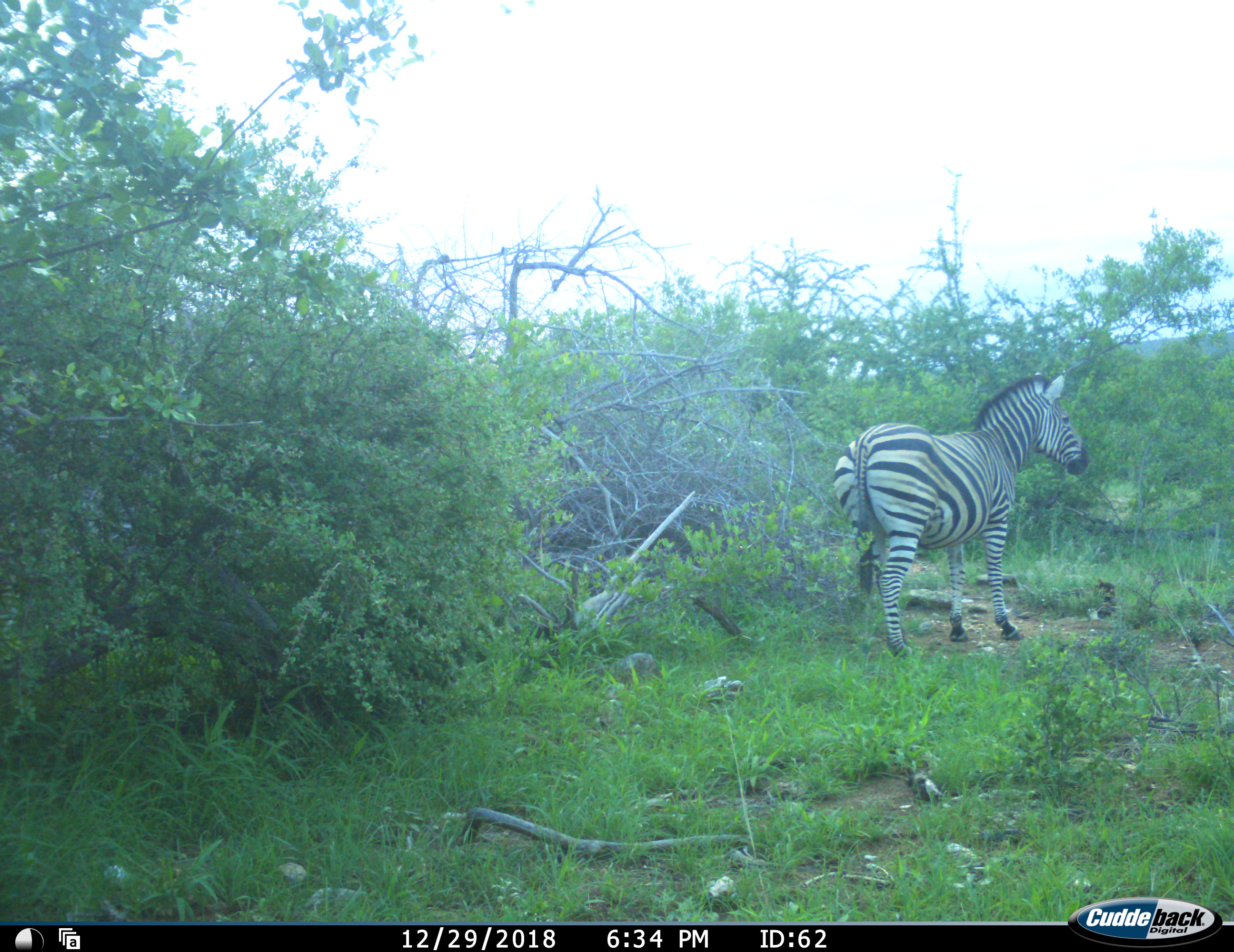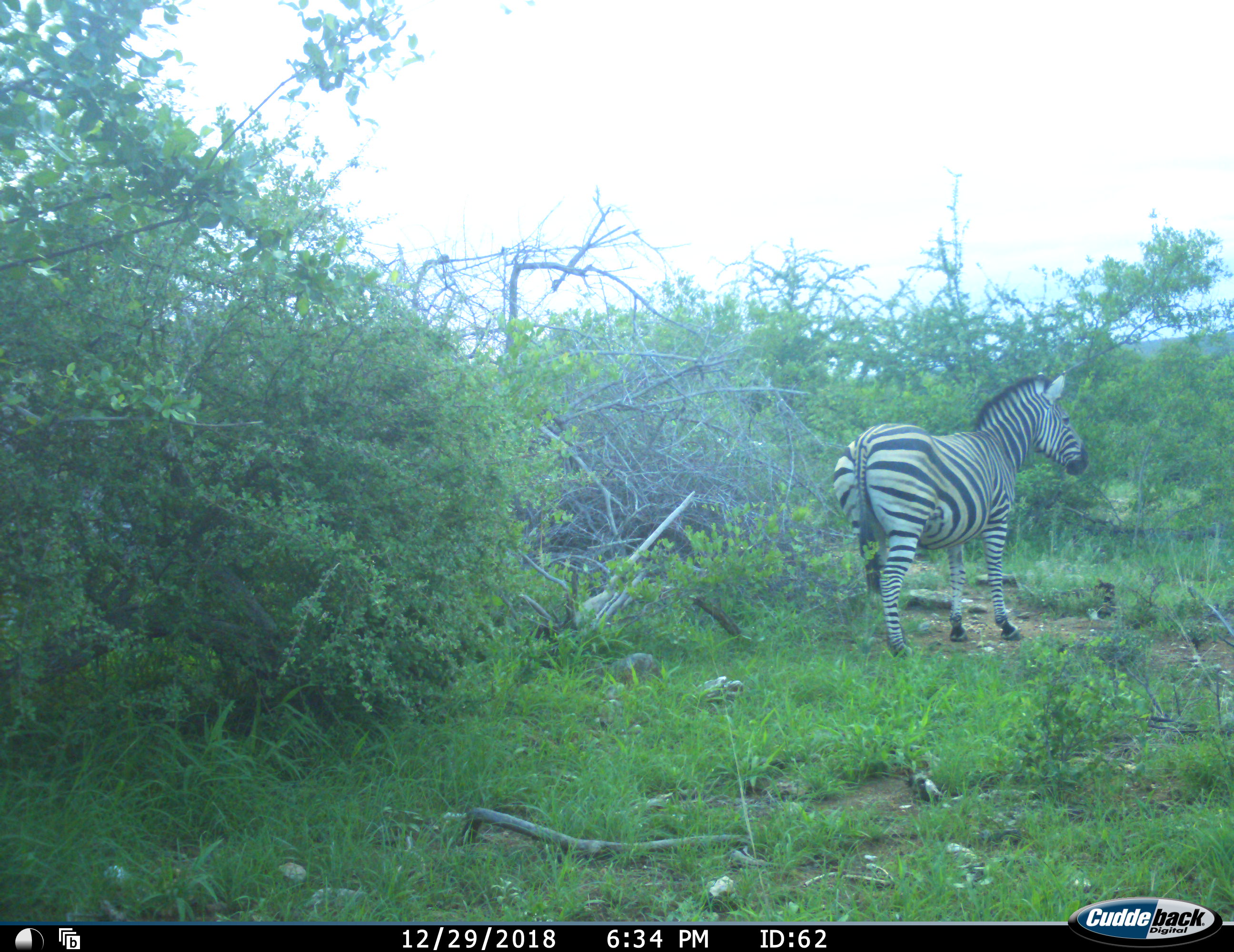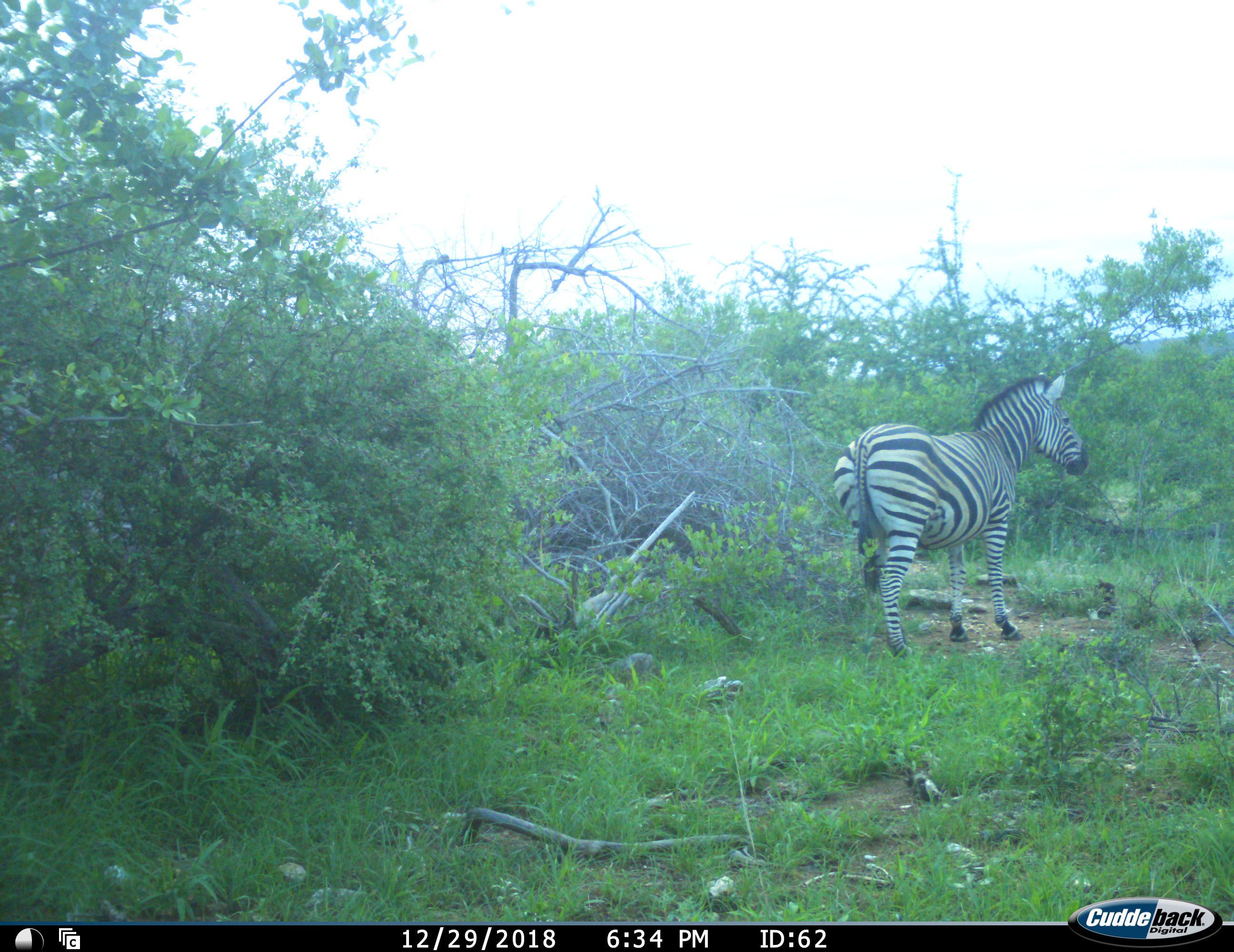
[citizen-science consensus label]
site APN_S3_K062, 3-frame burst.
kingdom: Animalia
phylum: Chordata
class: Mammalia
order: Perissodactyla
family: Equidae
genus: Equus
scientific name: Equus quagga burchellii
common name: burchell's zebra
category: zebraburchells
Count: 1.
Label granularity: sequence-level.